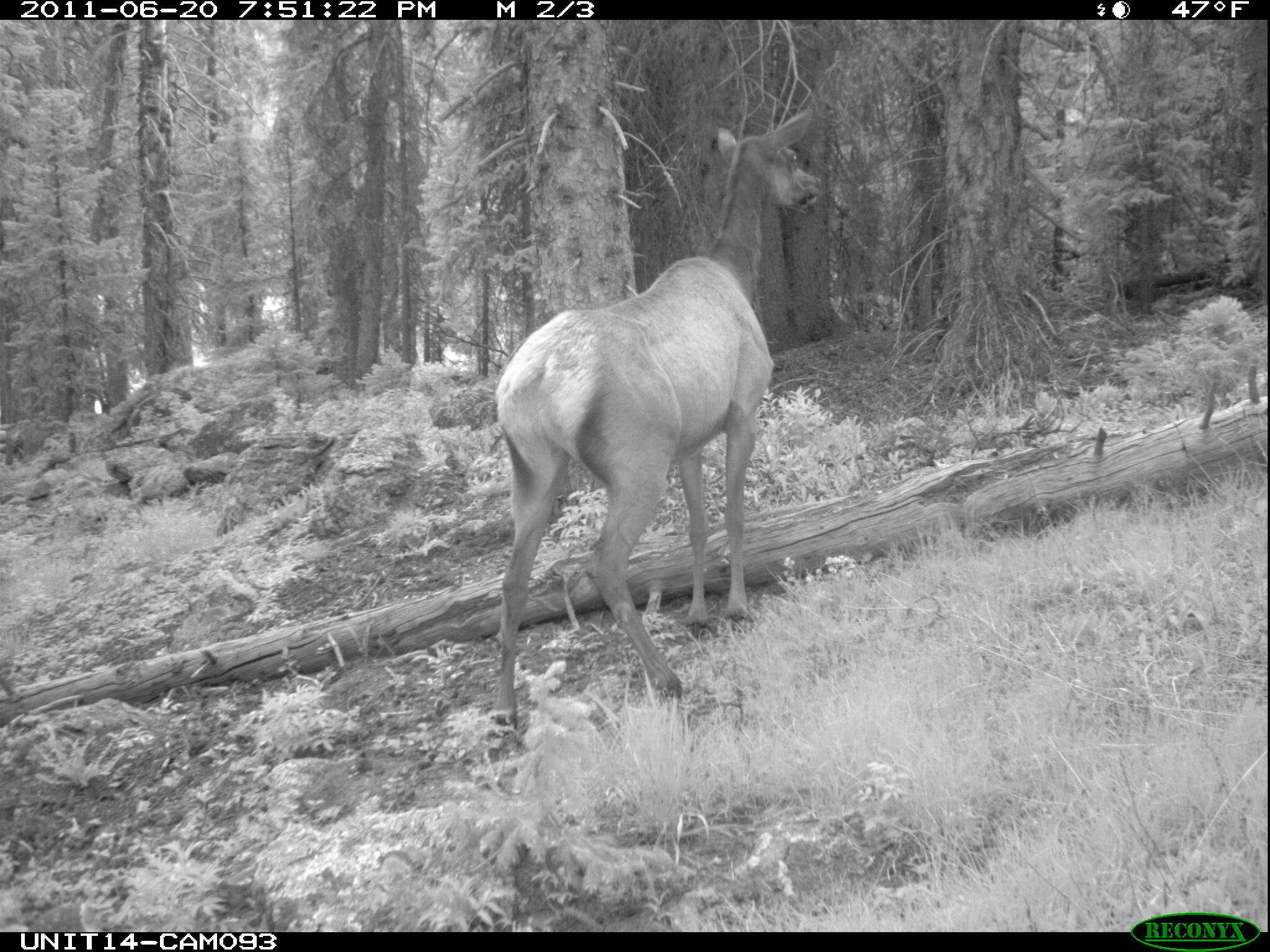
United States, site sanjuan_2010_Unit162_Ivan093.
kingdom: Animalia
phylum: Chordata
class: Mammalia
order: Artiodactyla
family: Cervidae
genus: Cervus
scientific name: Cervus elaphus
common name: red deer